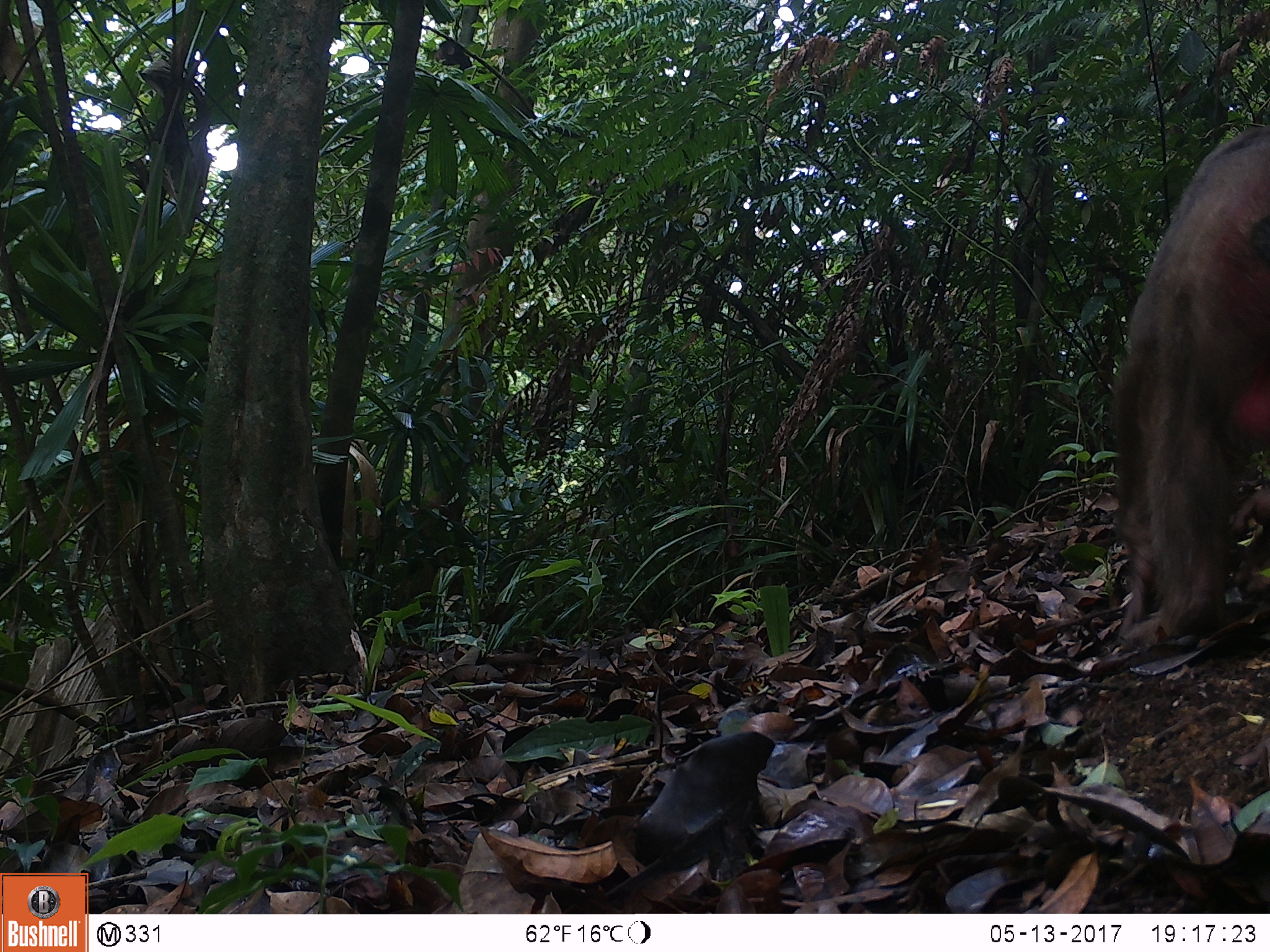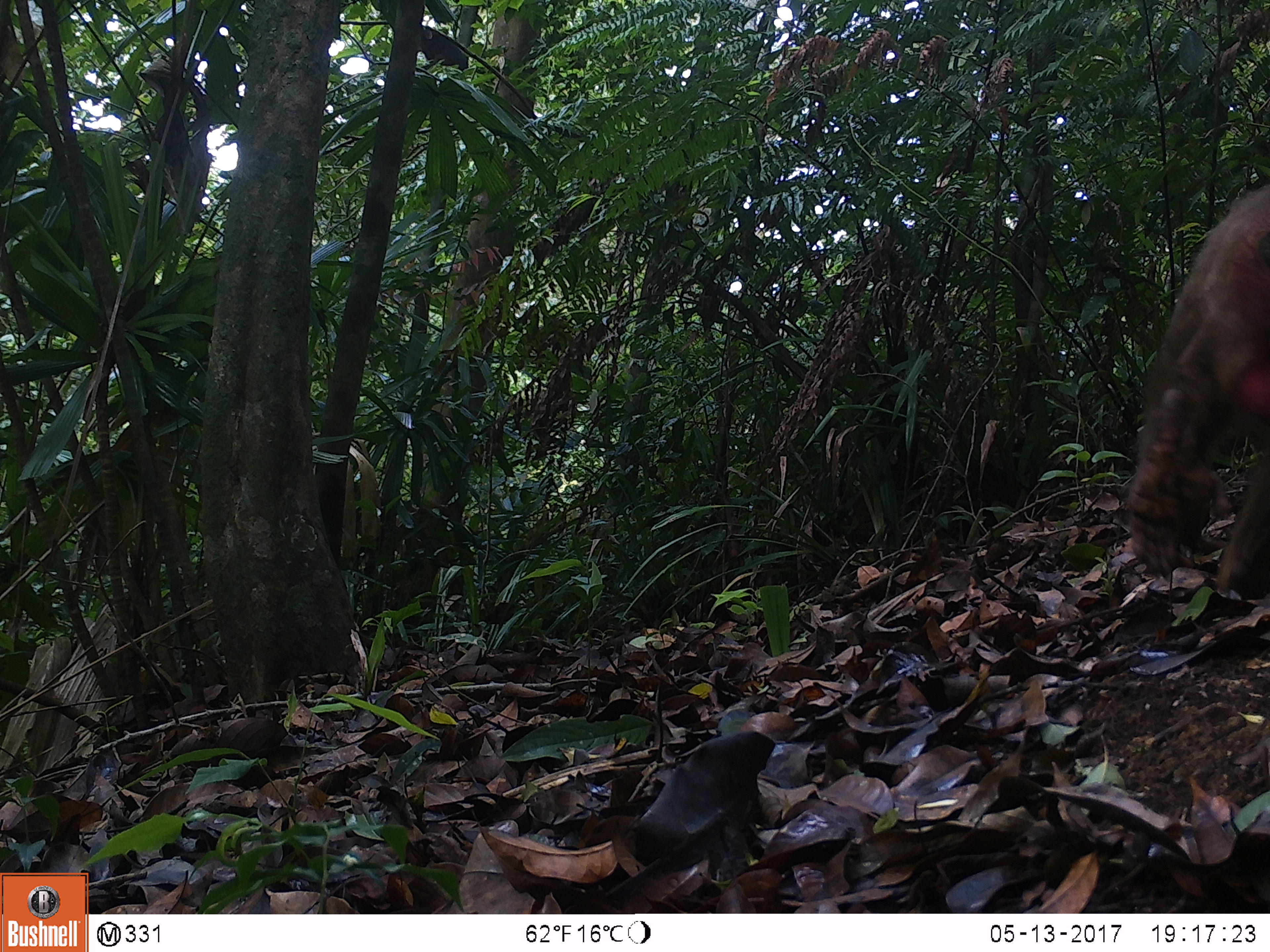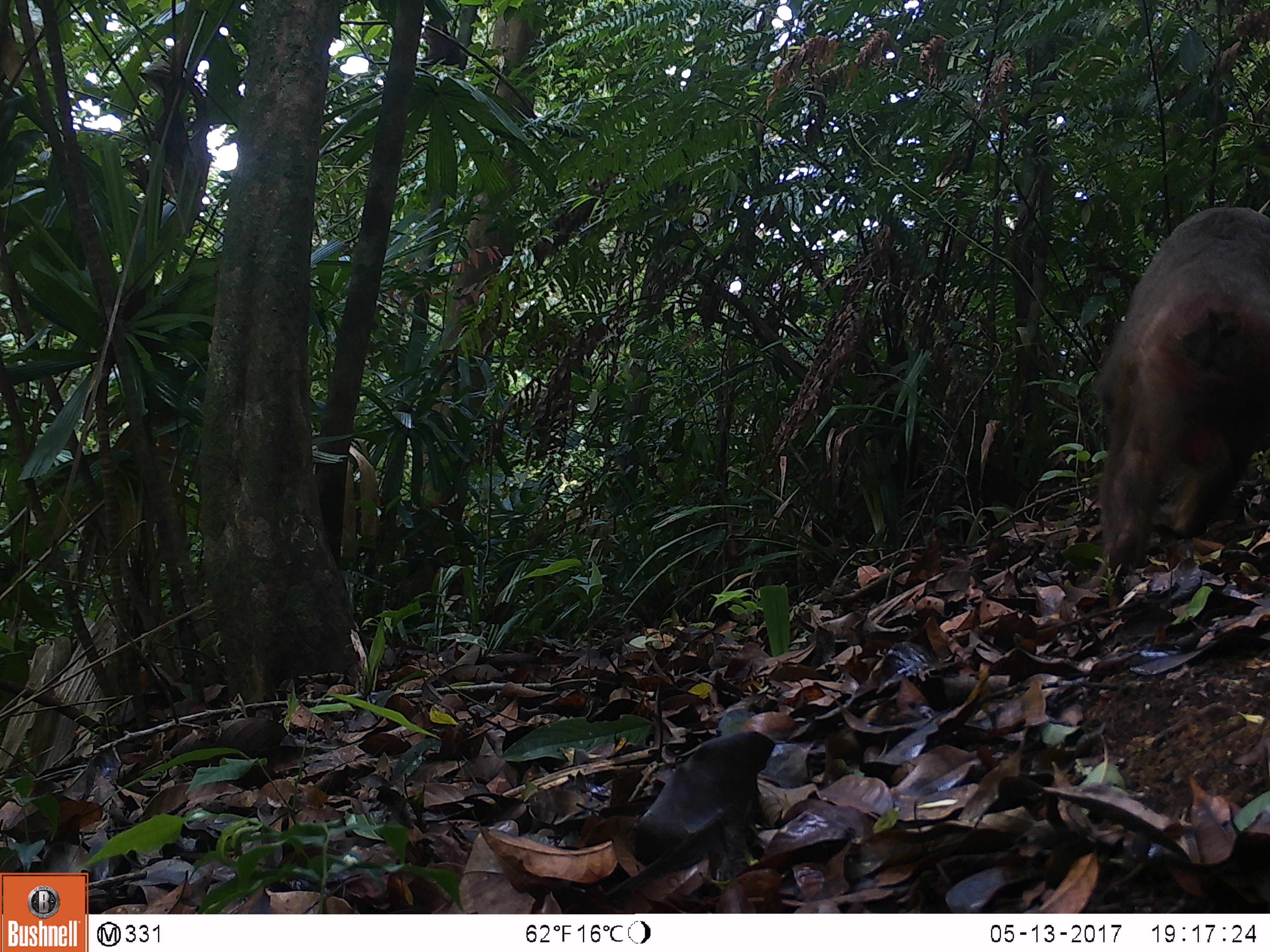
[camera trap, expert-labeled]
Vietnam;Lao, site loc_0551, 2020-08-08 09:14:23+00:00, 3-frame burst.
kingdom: Animalia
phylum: Chordata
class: Mammalia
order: Primates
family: Cercopithecidae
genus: Macaca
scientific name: Macaca arctoides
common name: stump-tailed macaque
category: stump tailed macaque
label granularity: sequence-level